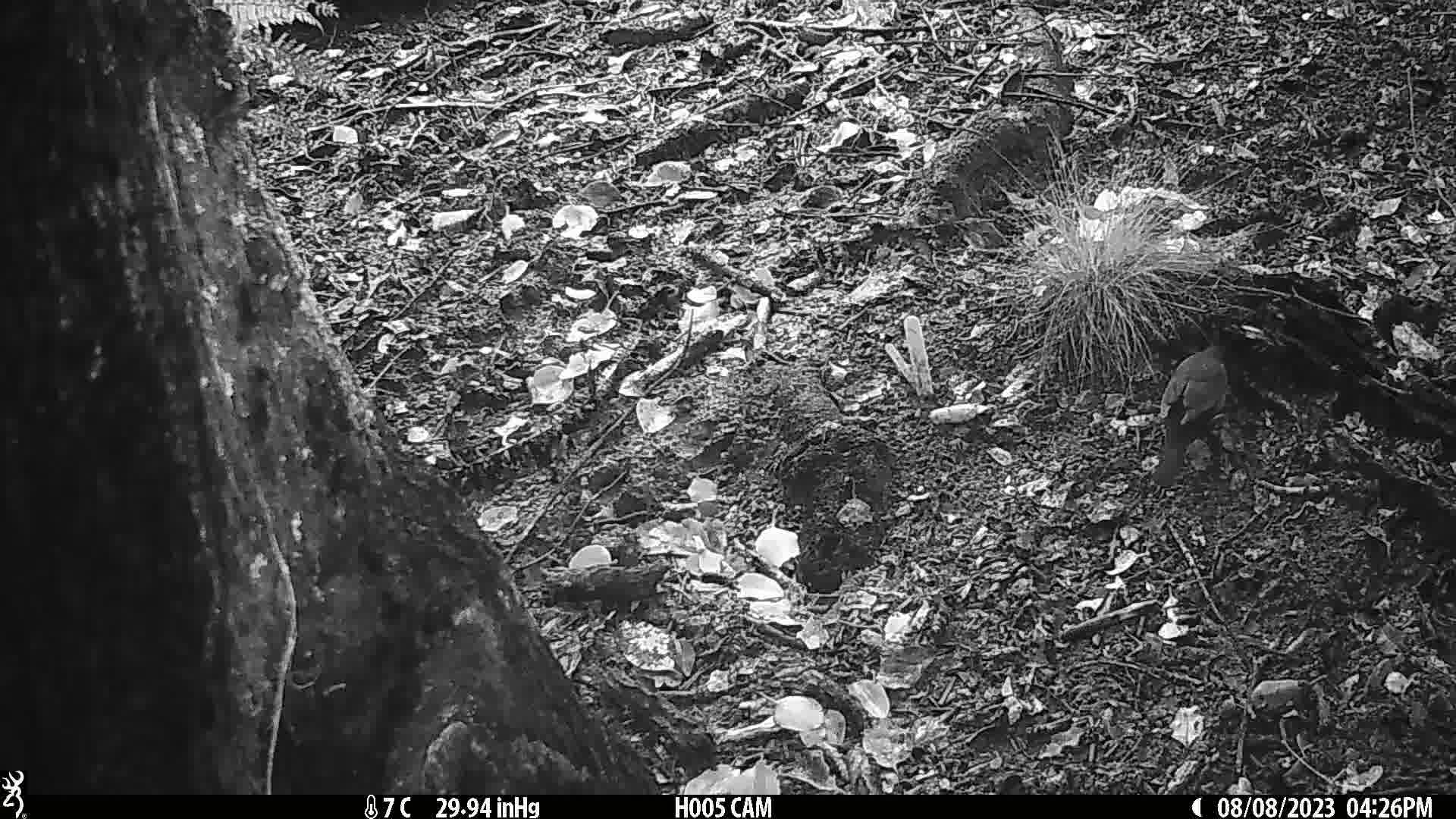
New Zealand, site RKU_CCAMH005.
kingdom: Animalia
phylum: Chordata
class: Aves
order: Passeriformes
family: Turdidae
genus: Turdus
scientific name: Turdus merula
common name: eurasian blackbird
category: blackbird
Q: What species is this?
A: Blackbird (eurasian blackbird) (Turdus merula).